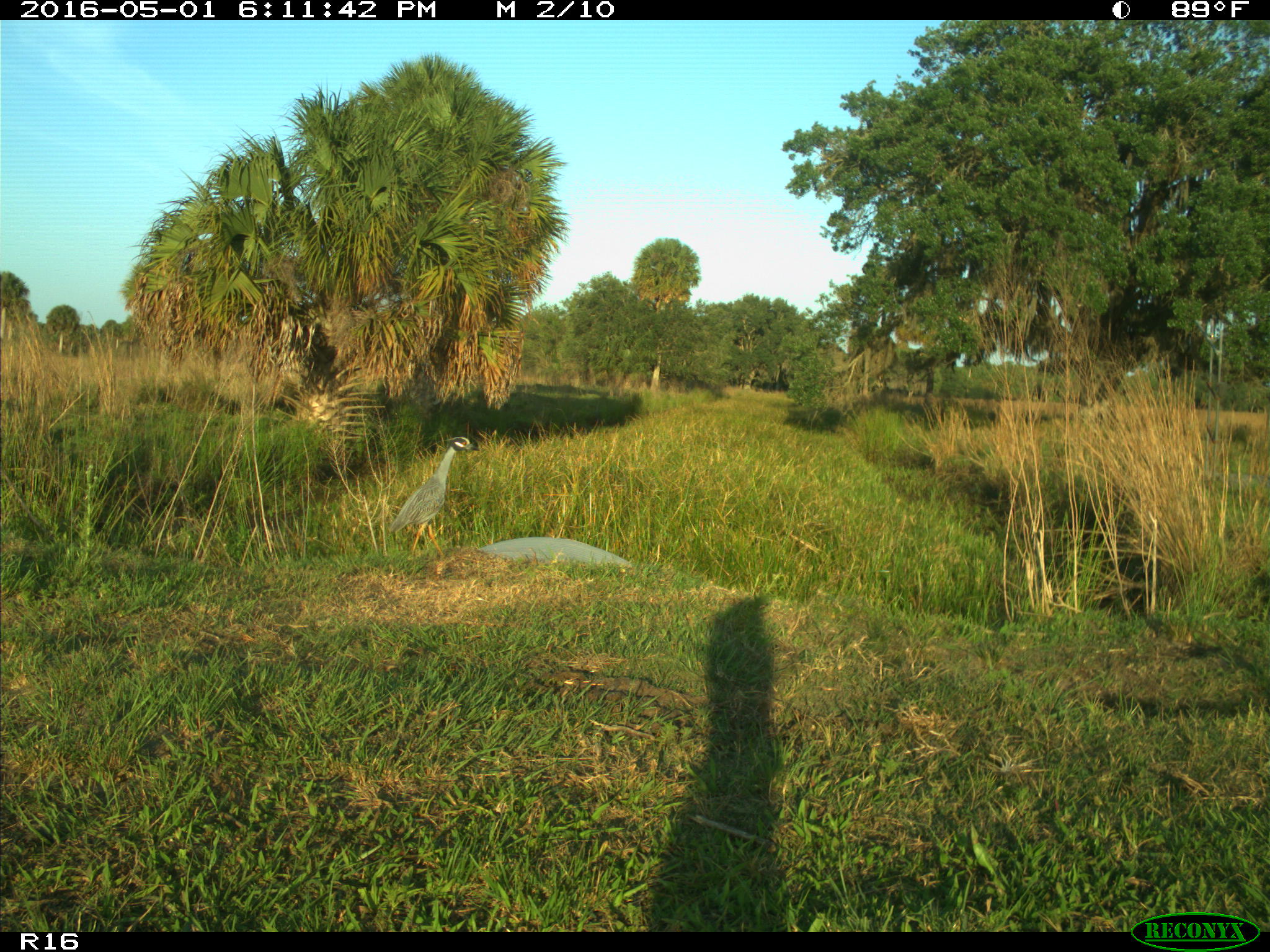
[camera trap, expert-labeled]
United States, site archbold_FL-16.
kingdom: Animalia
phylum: Chordata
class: Aves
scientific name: Aves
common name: birds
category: unidentified bird